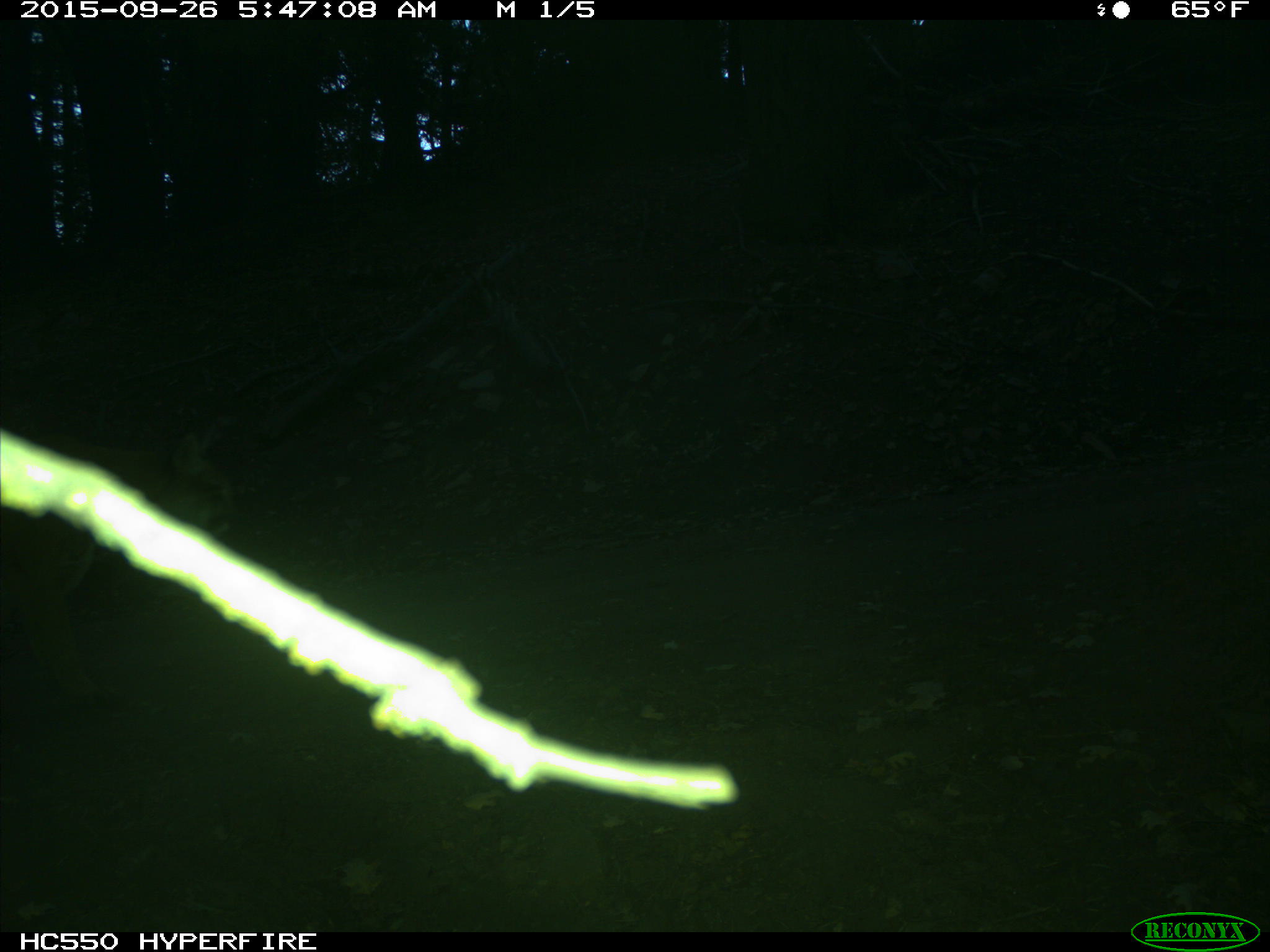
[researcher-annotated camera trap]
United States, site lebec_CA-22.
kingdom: Animalia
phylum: Chordata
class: Mammalia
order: Carnivora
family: Felidae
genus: Puma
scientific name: Puma concolor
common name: mountain lion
Puma concolor (mountain lion).